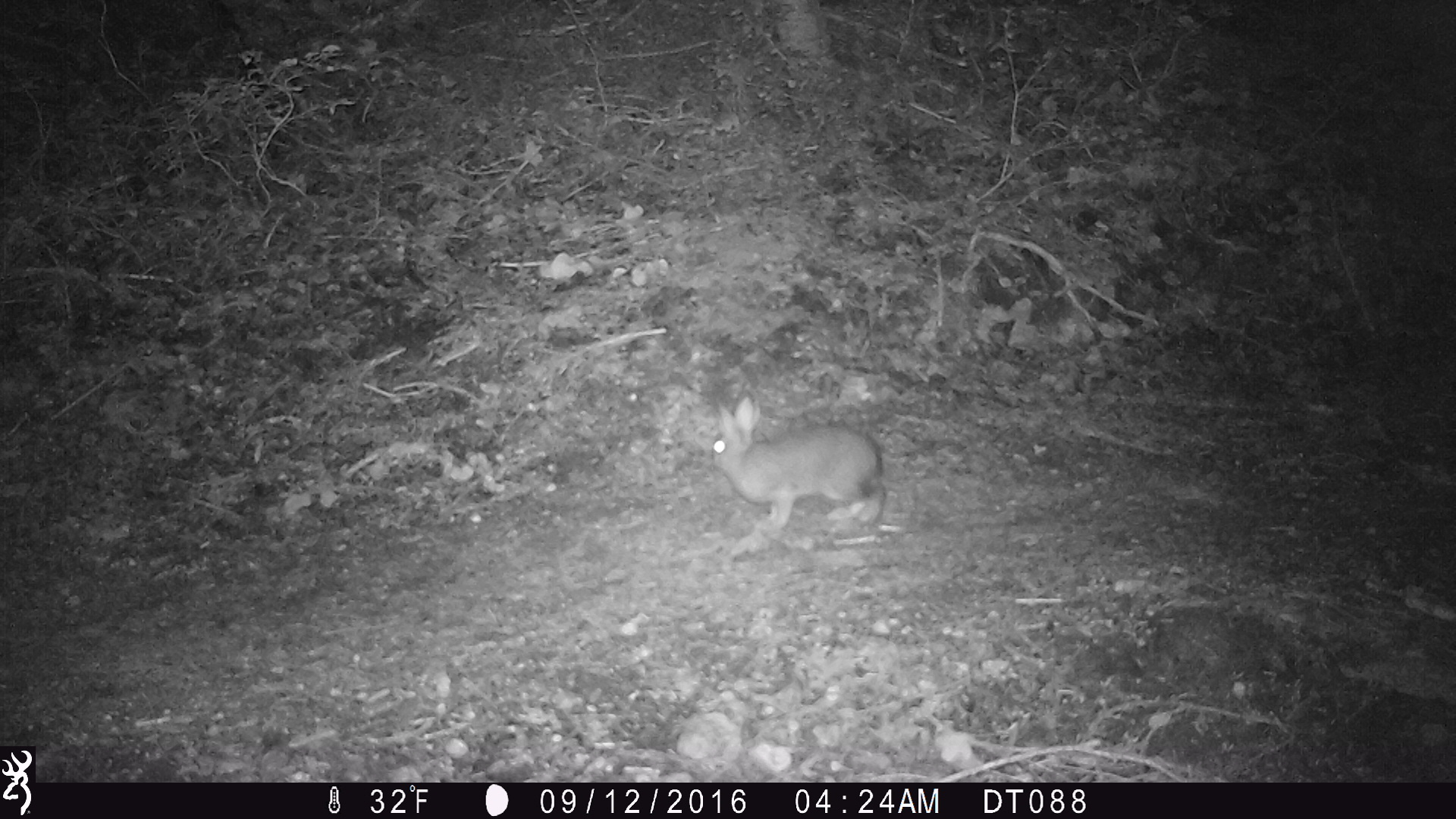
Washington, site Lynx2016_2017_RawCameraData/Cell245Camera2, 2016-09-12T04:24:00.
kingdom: Animalia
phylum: Chordata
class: Mammalia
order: Lagomorpha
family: Leporidae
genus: Lepus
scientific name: Lepus americanus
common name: snowshoe hare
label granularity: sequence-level